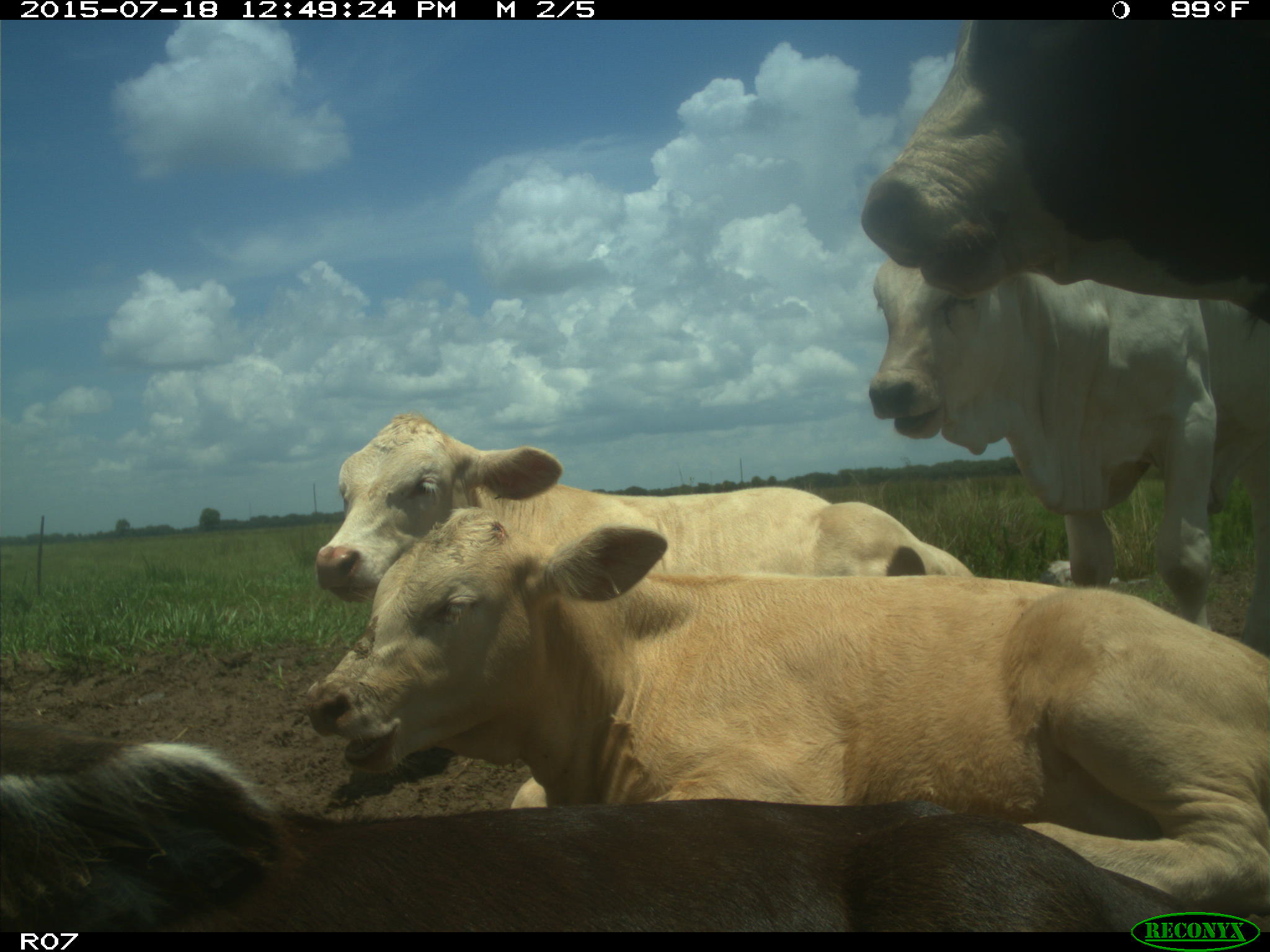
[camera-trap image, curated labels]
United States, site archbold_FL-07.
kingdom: Animalia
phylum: Chordata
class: Mammalia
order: Artiodactyla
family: Bovidae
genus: Bos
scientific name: Bos taurus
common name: domestic cow